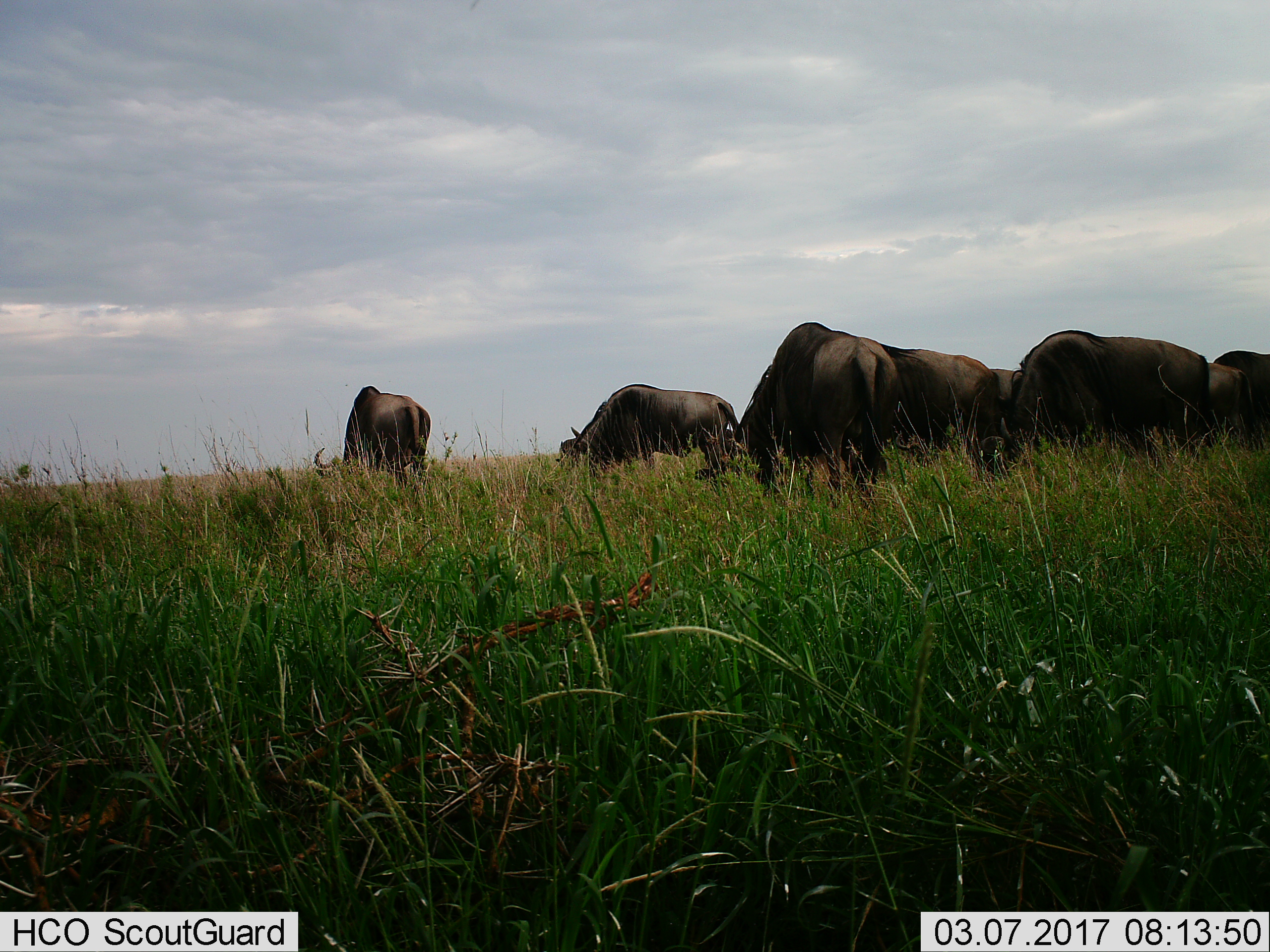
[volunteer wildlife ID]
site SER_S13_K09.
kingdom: Animalia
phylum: Chordata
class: Mammalia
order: Artiodactyla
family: Bovidae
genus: Connochaetes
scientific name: Connochaetes taurinus taurinus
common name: blue wildebeest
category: wildebeestblue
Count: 7.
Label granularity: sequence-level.